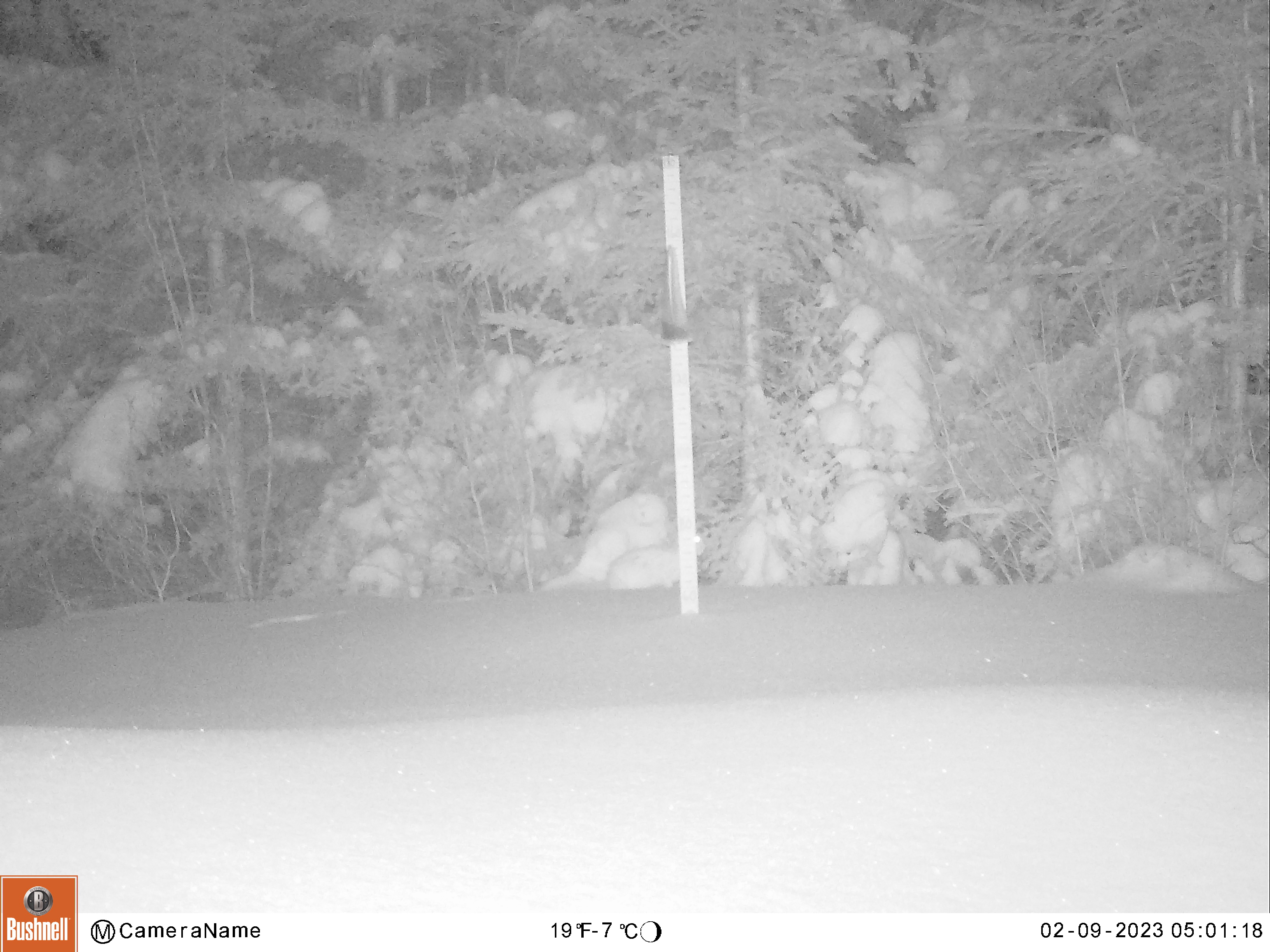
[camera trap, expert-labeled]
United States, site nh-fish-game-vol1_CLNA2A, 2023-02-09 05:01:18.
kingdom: Animalia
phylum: Chordata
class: Mammalia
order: Lagomorpha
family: Leporidae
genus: Lepus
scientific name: Lepus americanus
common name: snowshoe hare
Snowshoe hare (Lepus americanus).